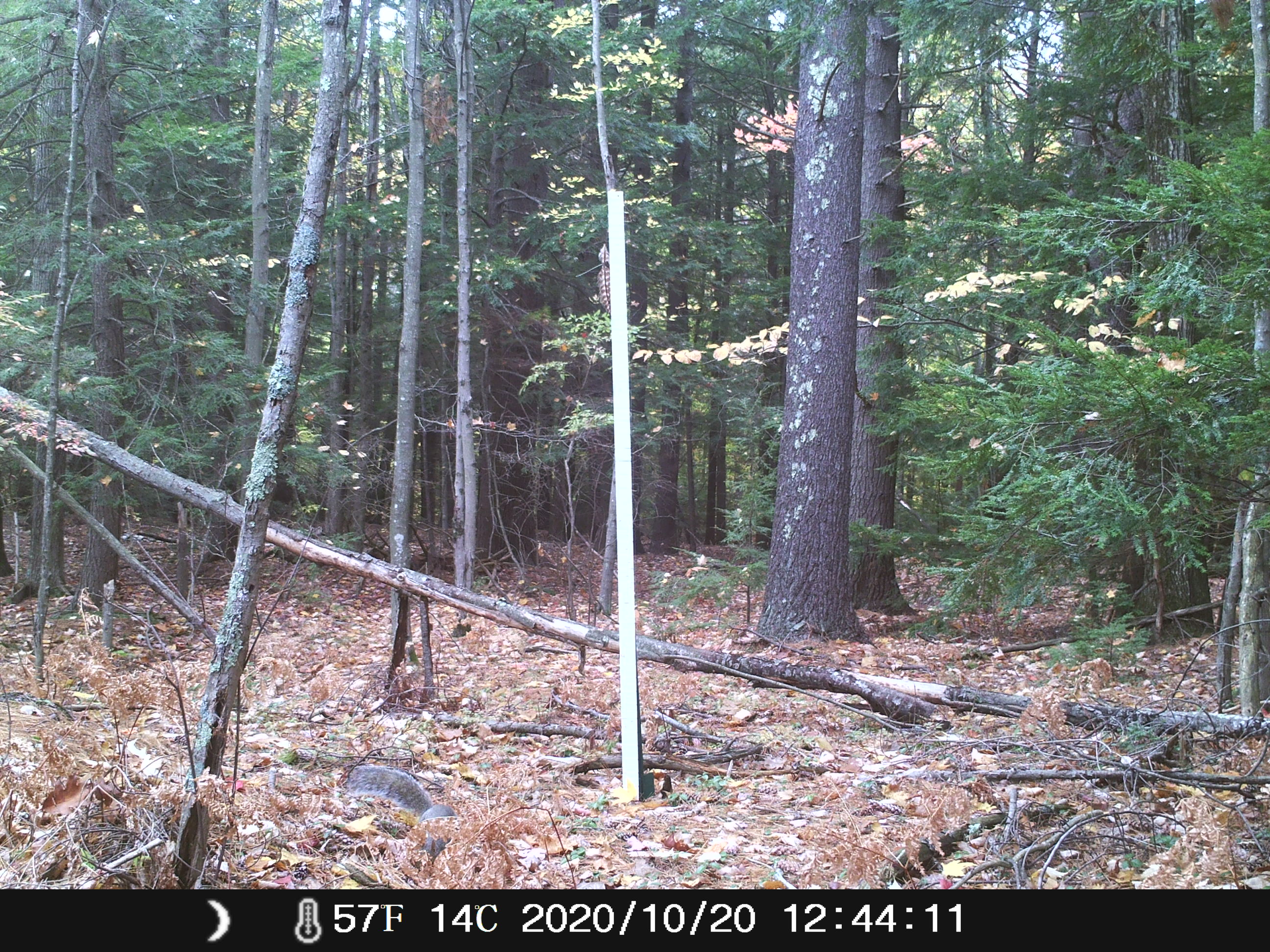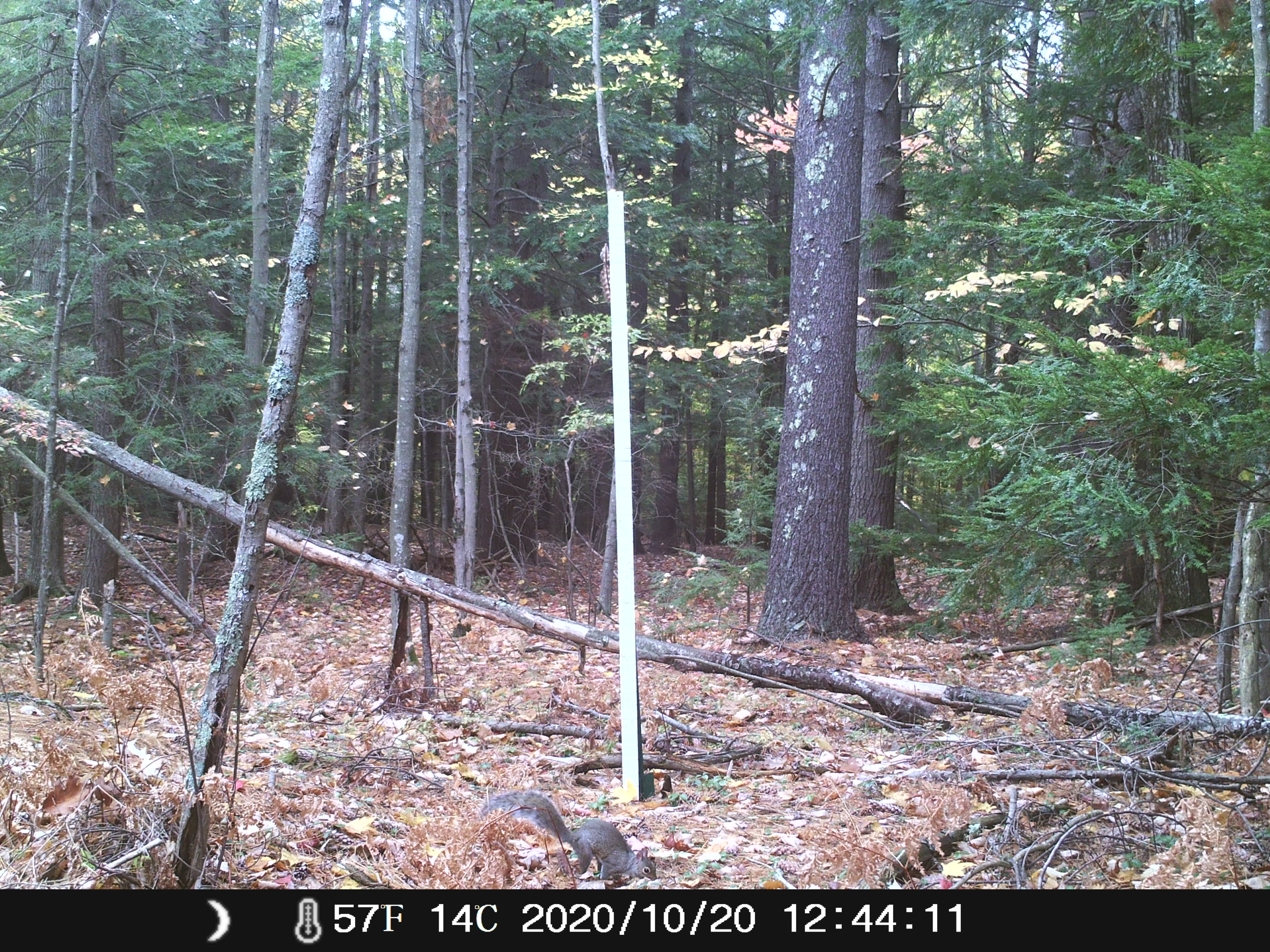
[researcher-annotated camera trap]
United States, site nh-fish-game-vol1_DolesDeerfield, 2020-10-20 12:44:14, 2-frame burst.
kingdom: Animalia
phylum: Chordata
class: Mammalia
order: Rodentia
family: Sciuridae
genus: Sciurus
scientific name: Sciurus carolinensis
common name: gray squirrel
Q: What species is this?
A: Gray squirrel (Sciurus carolinensis).